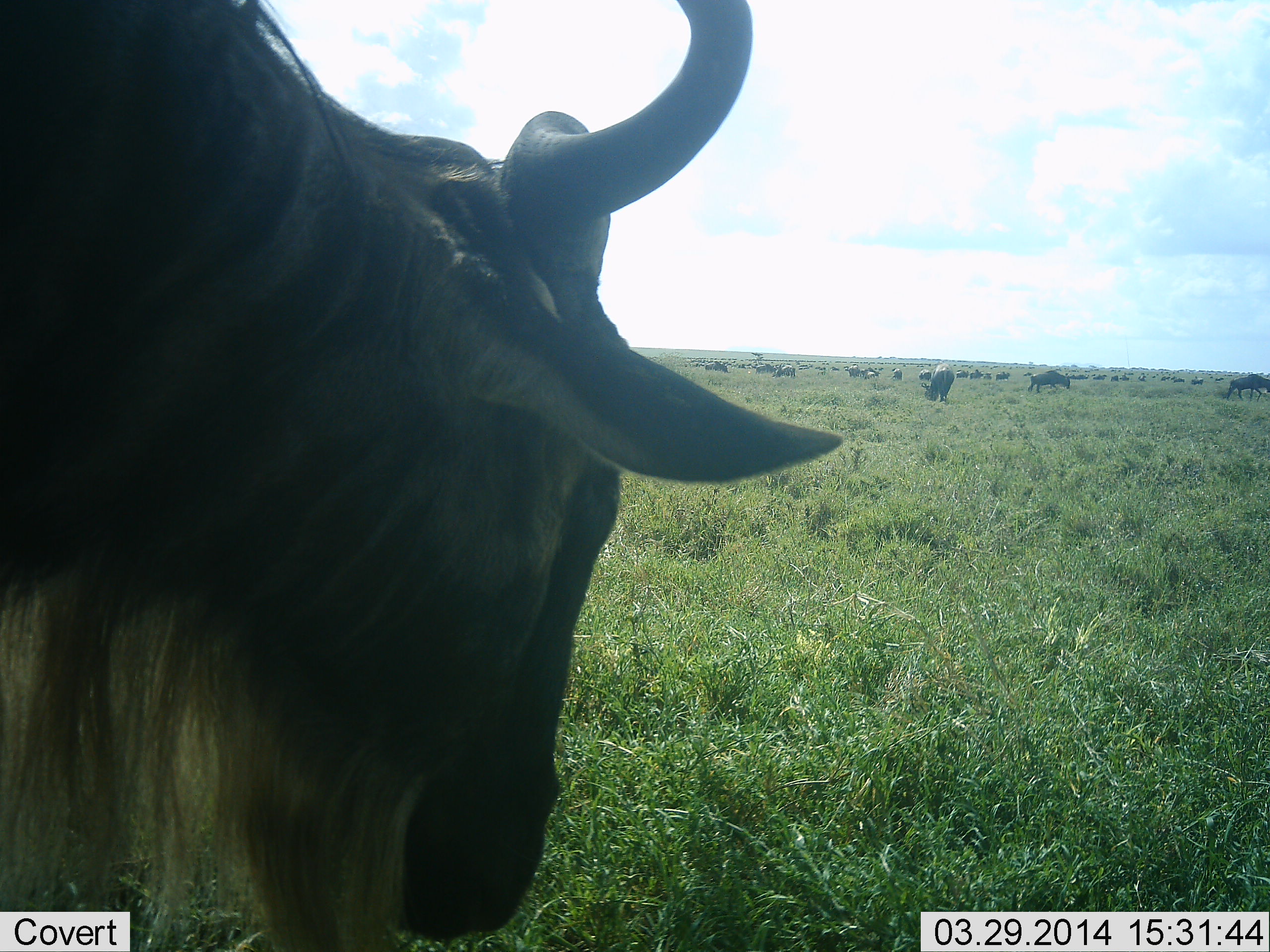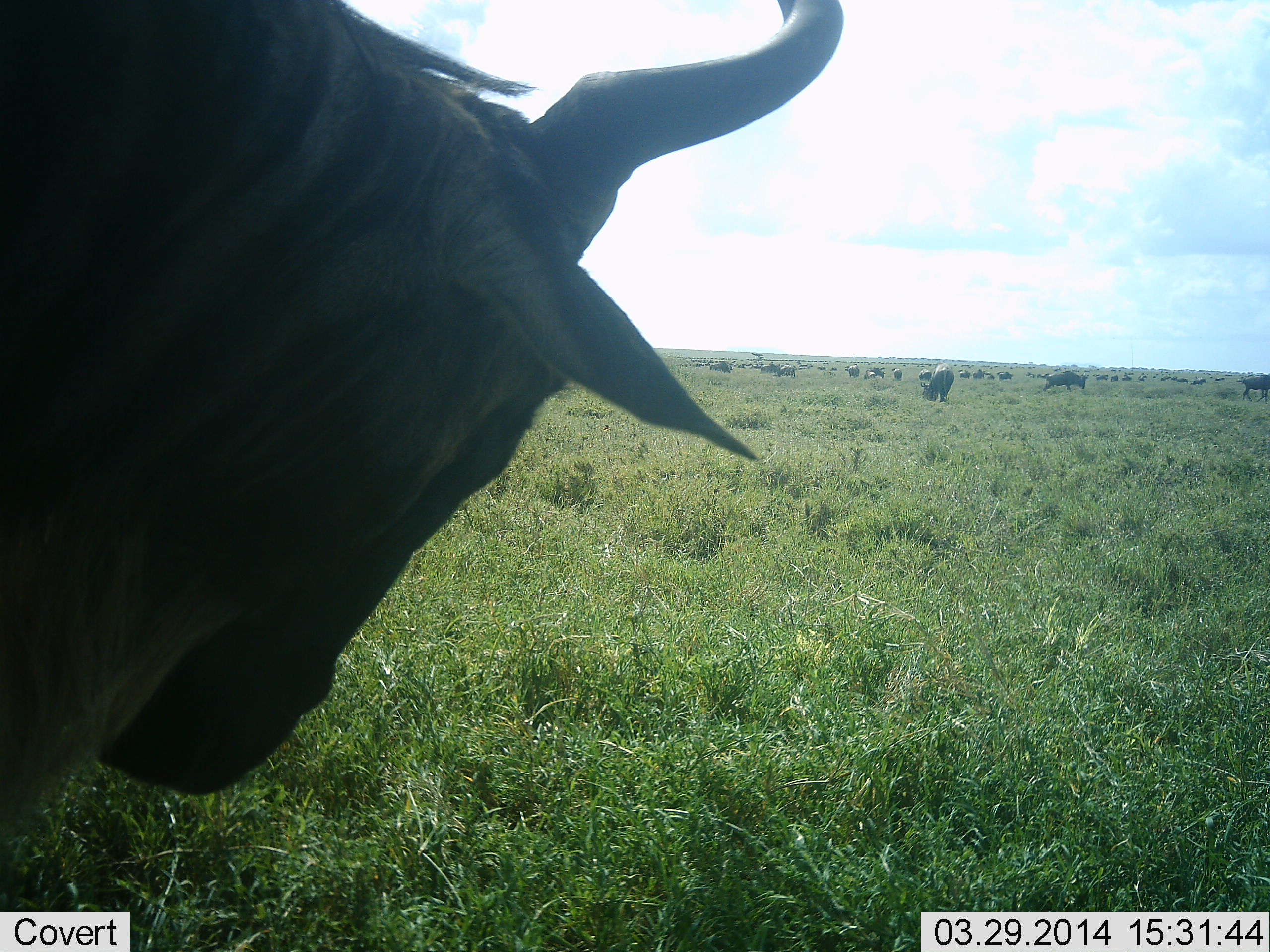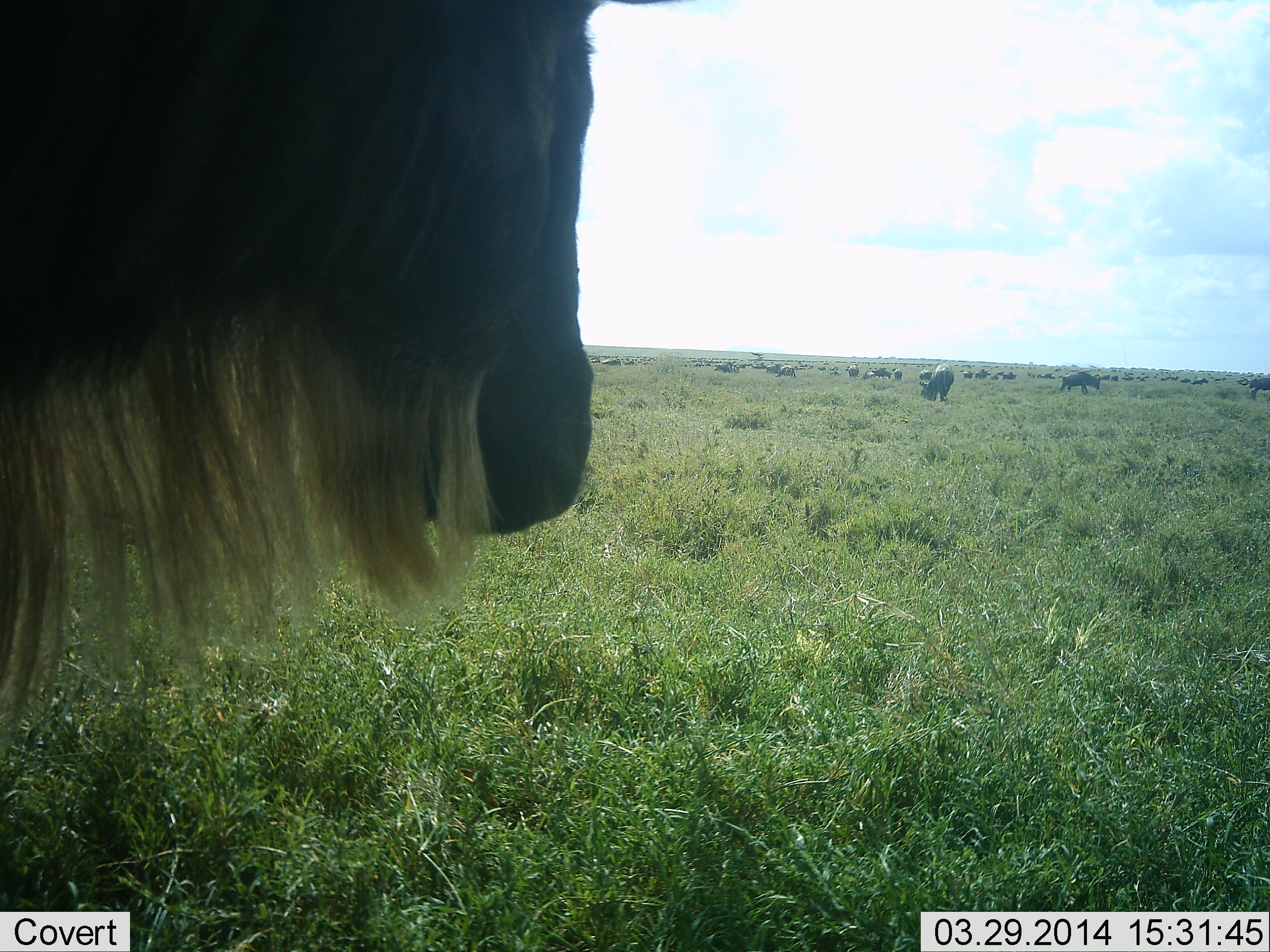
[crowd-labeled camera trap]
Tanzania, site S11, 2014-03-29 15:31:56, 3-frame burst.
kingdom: Animalia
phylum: Chordata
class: Mammalia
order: Artiodactyla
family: Bovidae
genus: Connochaetes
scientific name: Connochaetes taurinus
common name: blue wildebeest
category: wildebeest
Wildebeest (blue wildebeest) (Connochaetes taurinus), count 11-50. Behavior (volunteer vote fractions): standing 30%, resting 10%, moving 40%, interacting 0%. Young present (vote fraction): 0%. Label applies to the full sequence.